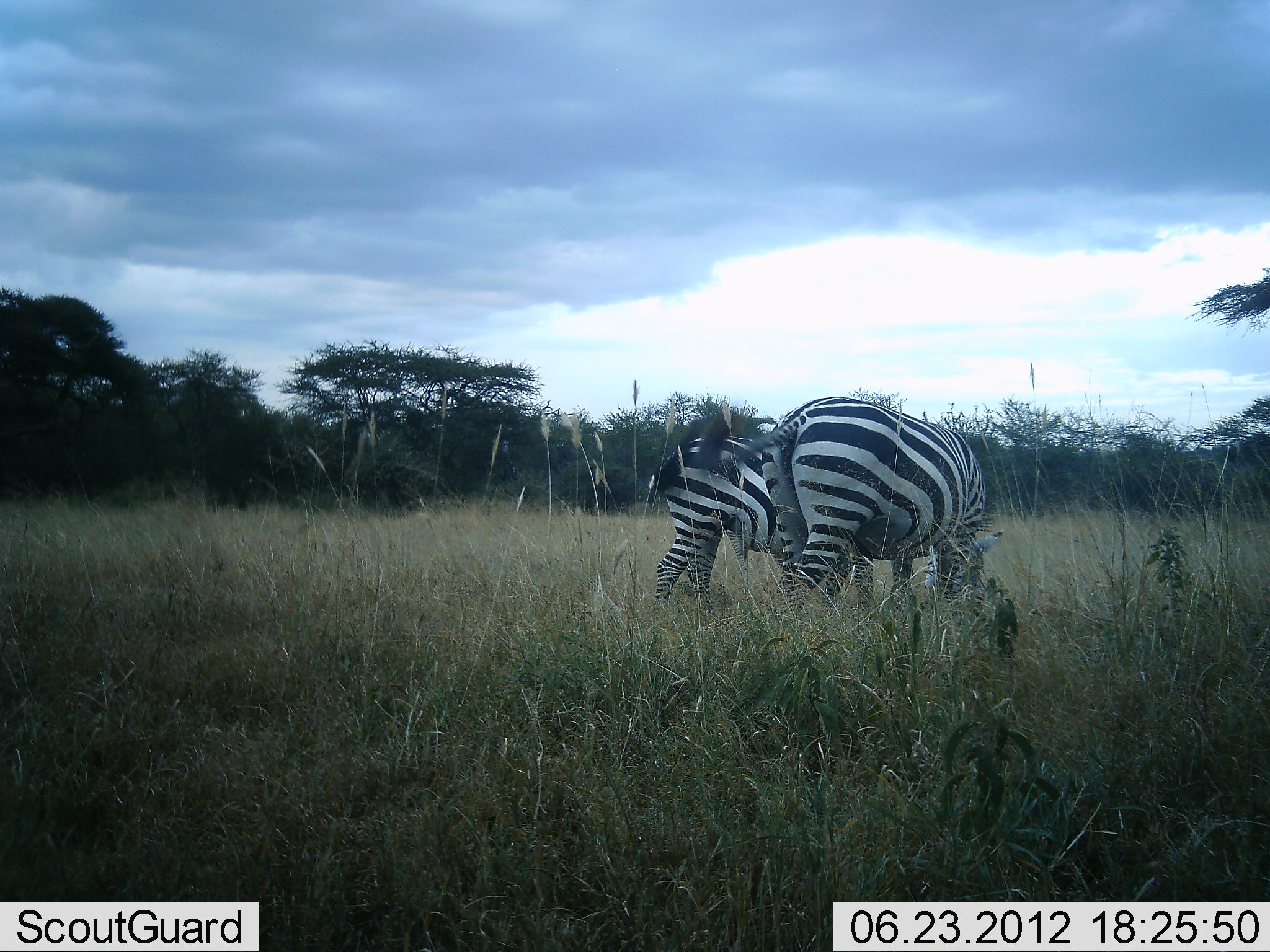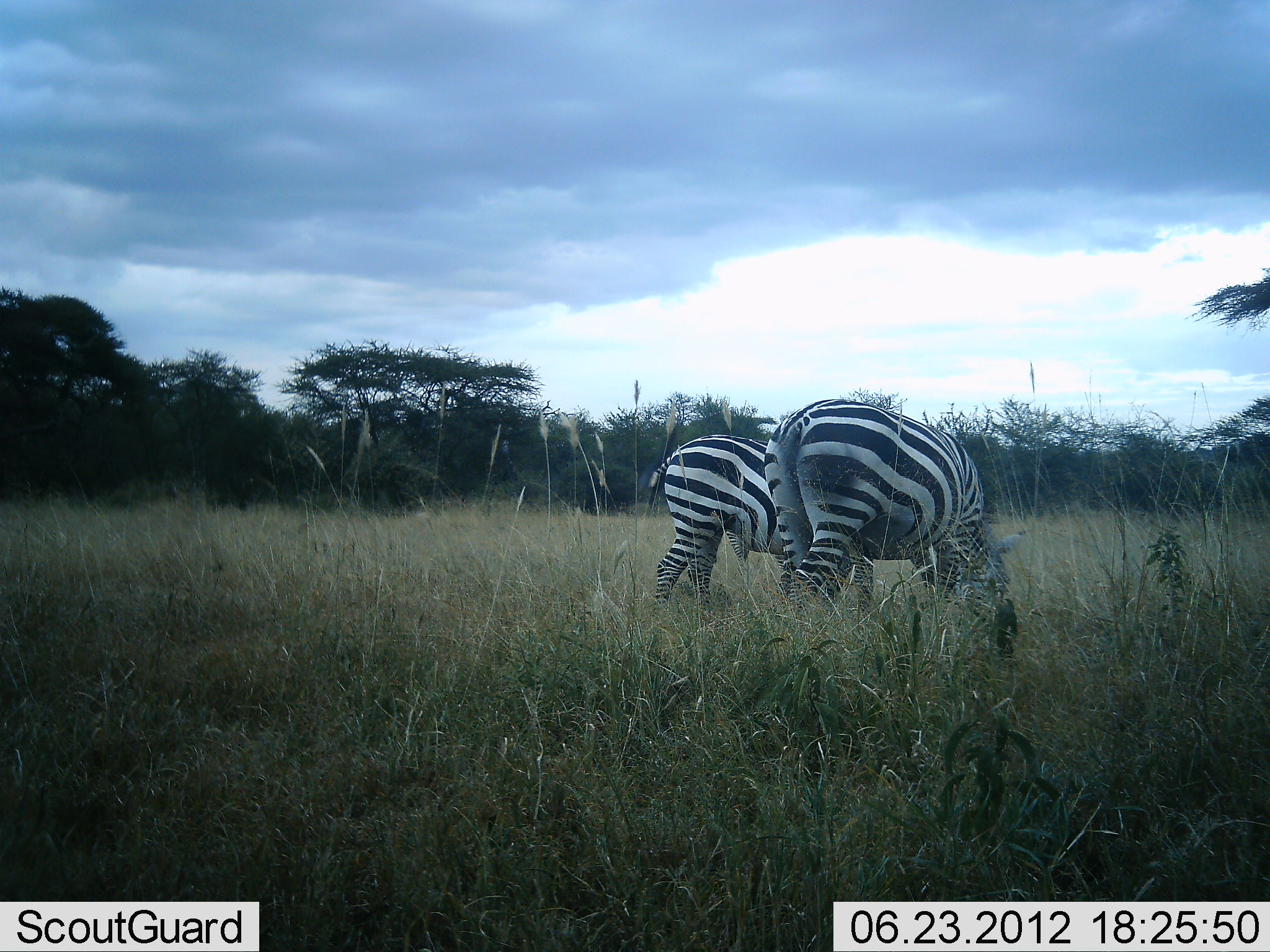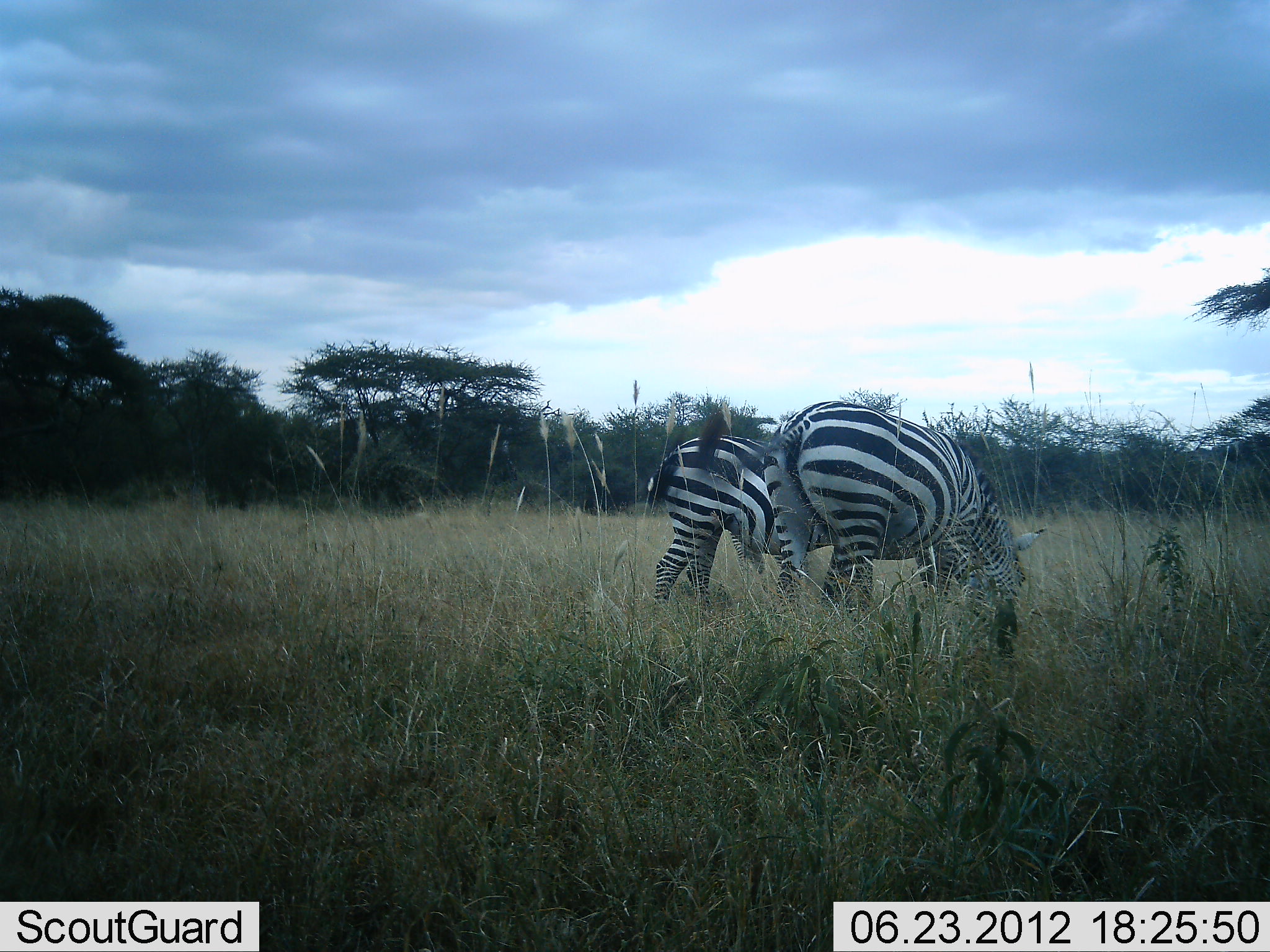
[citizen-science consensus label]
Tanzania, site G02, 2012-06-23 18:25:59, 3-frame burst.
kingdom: Animalia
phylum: Chordata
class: Mammalia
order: Perissodactyla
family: Equidae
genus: Equus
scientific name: Equus quagga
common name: plains zebra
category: zebra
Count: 2.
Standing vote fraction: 20%.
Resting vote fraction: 0%.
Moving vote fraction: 0%.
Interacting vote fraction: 0%.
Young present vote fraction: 0%.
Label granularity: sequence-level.